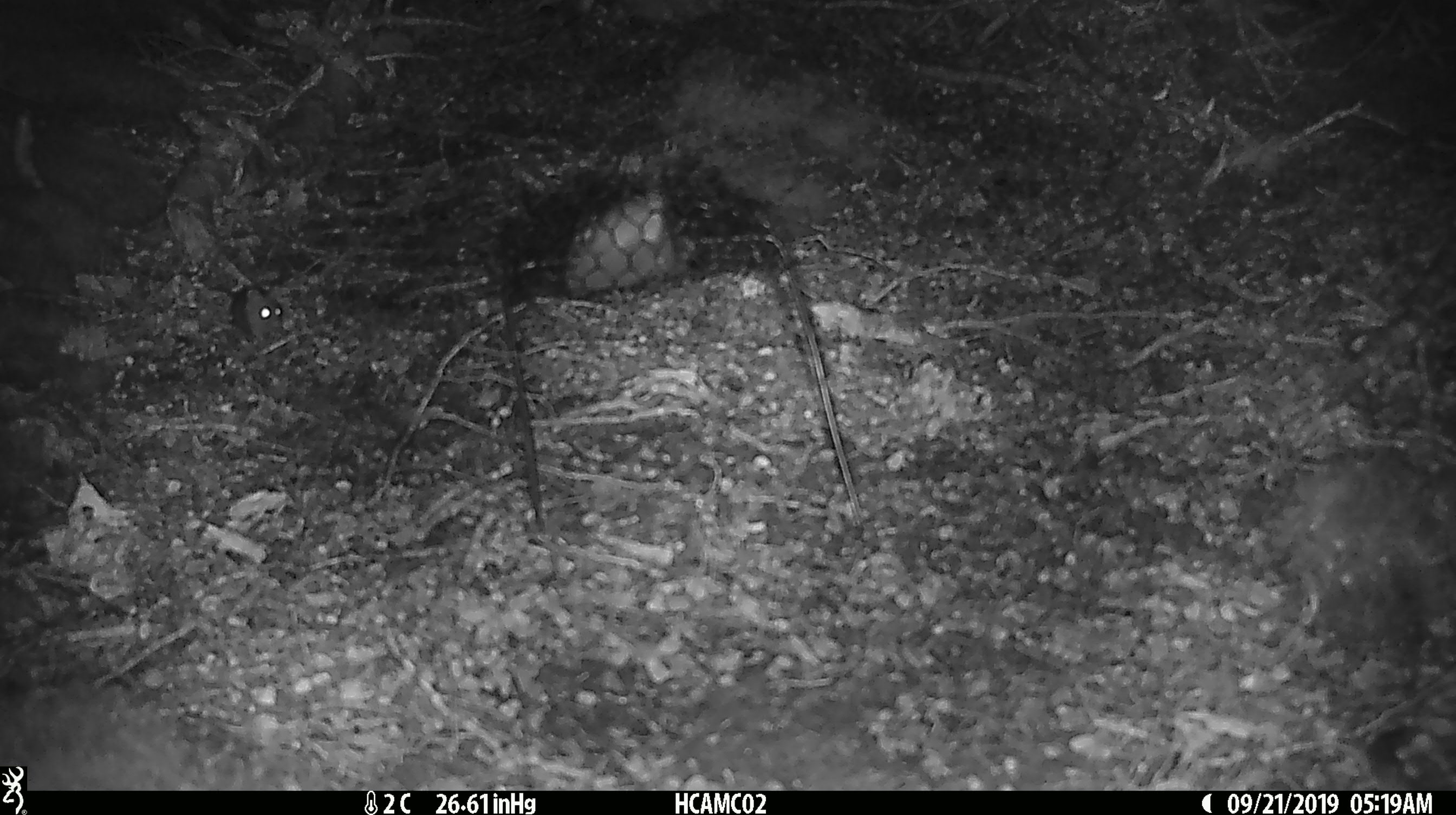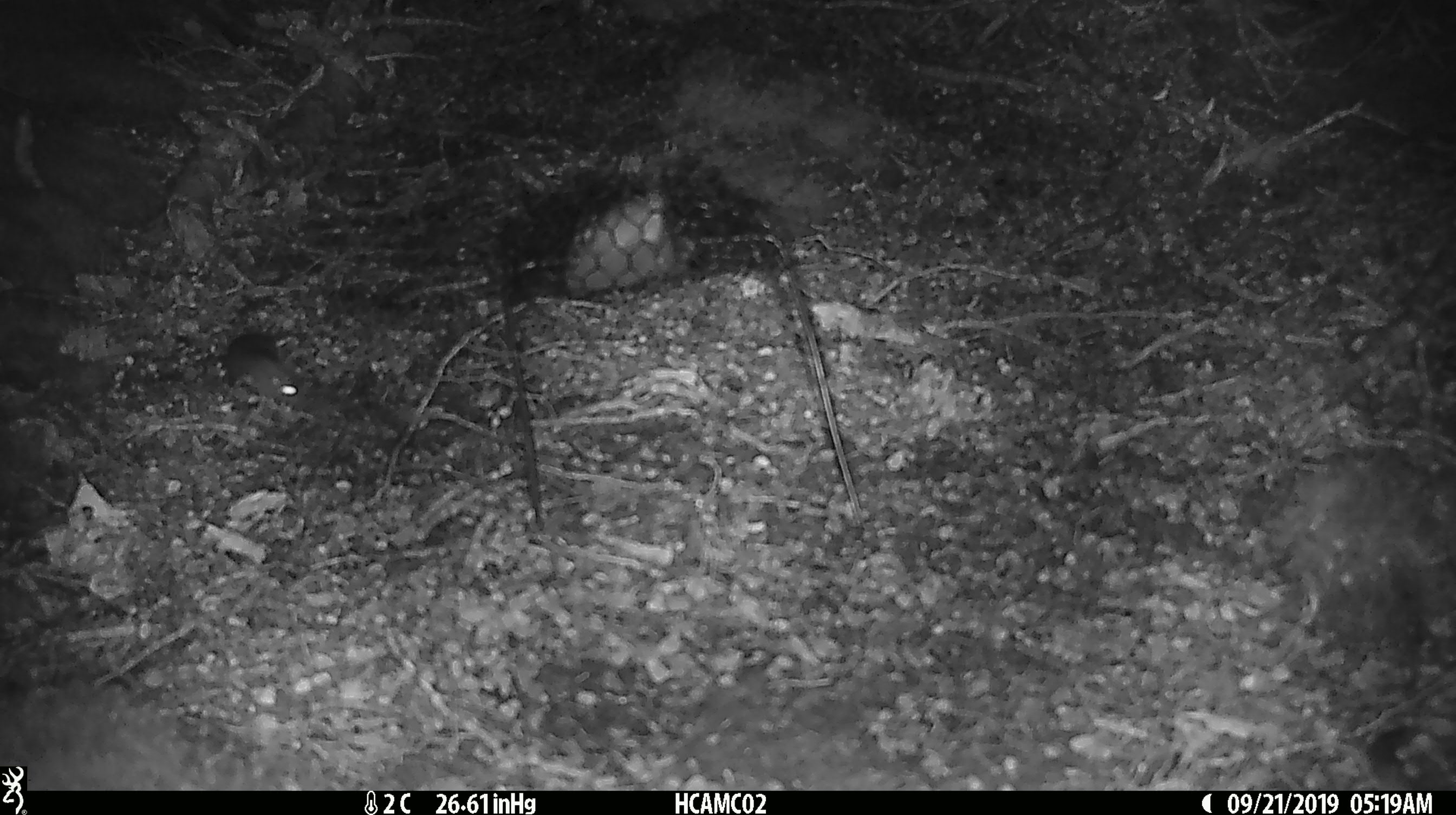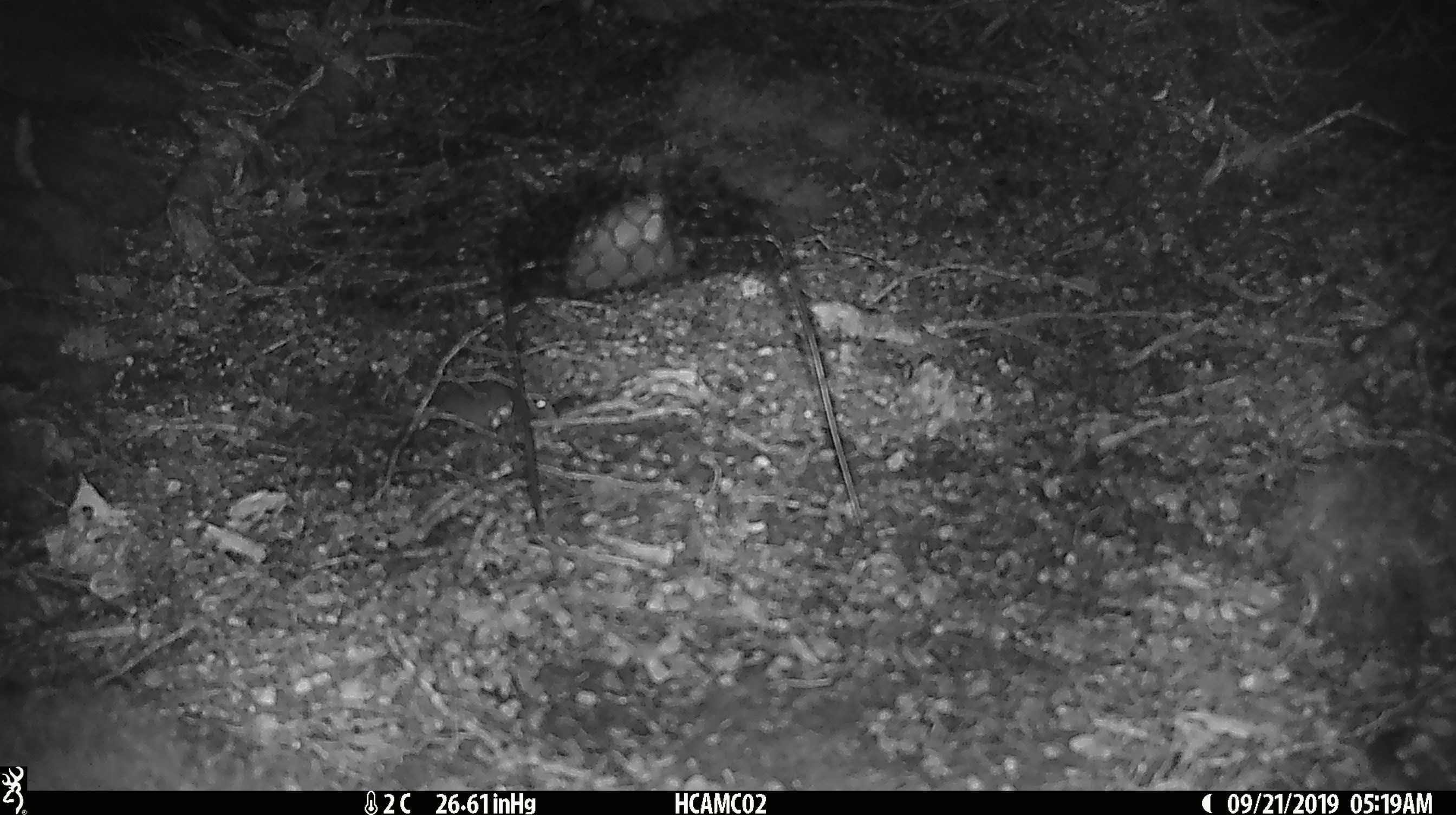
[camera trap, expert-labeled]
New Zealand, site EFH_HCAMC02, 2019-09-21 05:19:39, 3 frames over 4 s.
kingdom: Animalia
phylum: Chordata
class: Mammalia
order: Rodentia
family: Muridae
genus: Mus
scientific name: Mus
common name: mouse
Mouse (Mus).